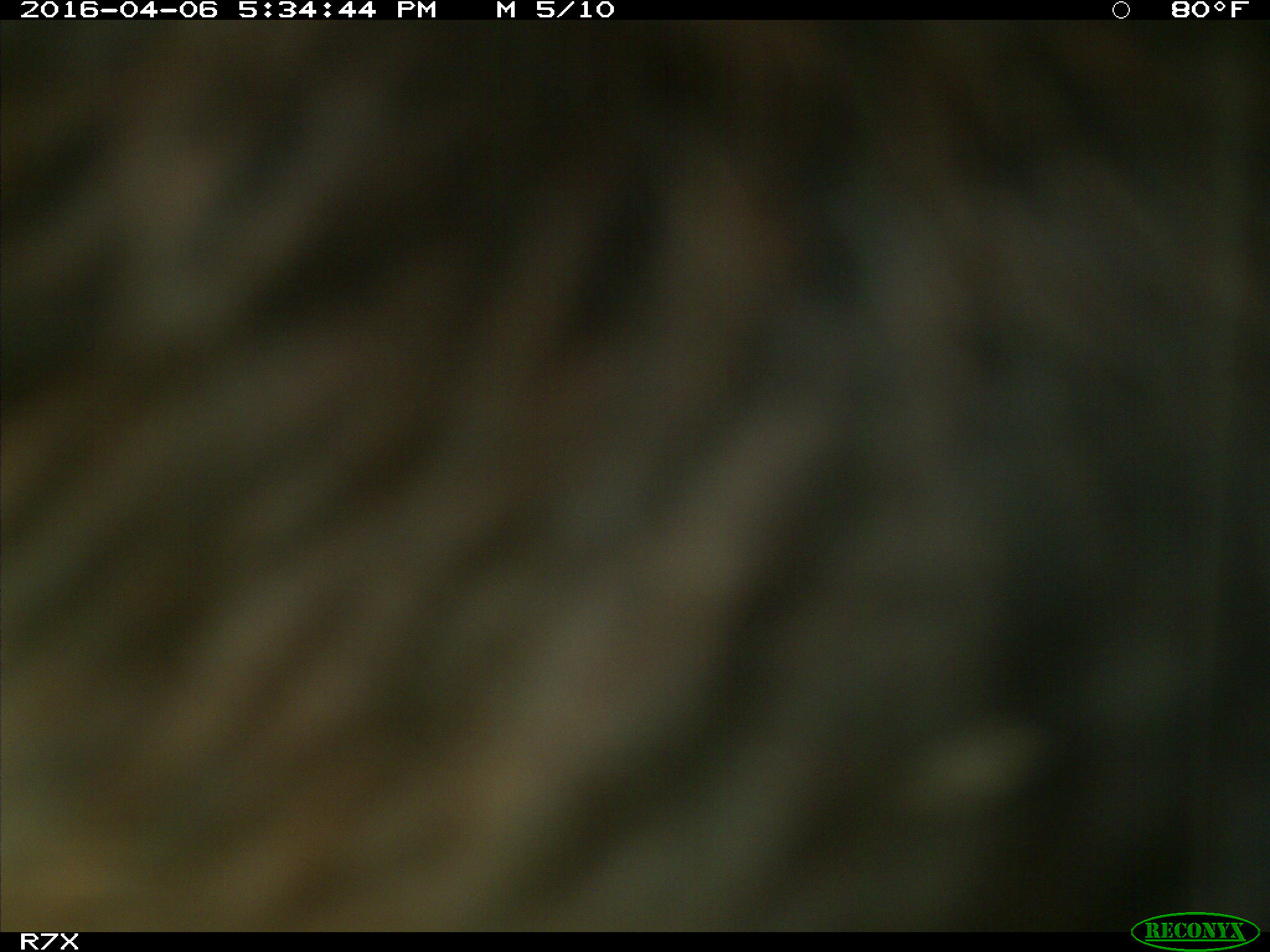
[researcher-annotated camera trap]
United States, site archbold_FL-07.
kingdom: Animalia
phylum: Chordata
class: Mammalia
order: Artiodactyla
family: Bovidae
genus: Bos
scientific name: Bos taurus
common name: domestic cow